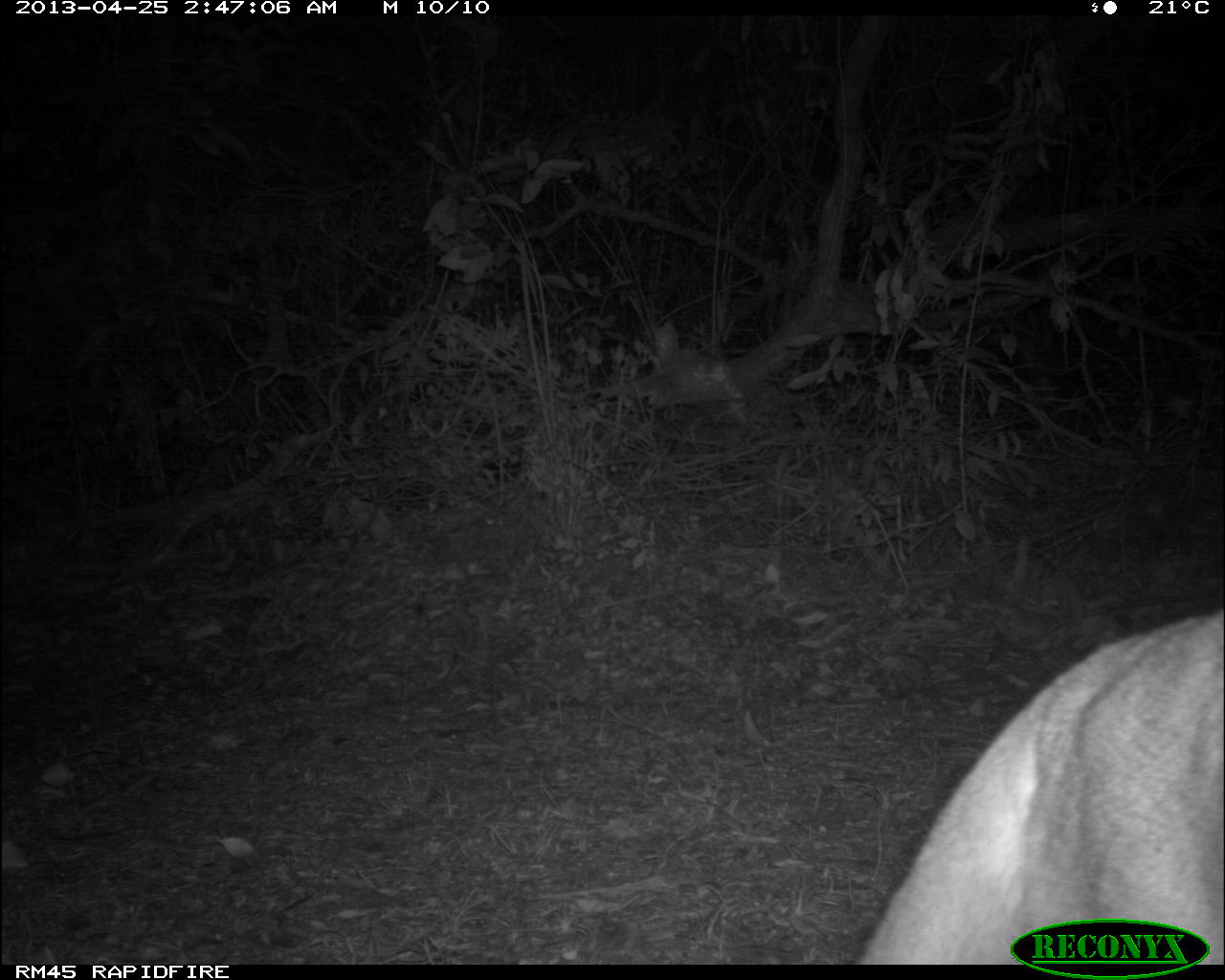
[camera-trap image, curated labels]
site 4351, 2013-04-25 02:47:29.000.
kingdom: Animalia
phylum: Chordata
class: Mammalia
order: Carnivora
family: Felidae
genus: Puma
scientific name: Puma concolor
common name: mountain lion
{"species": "Puma concolor (mountain lion)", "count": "2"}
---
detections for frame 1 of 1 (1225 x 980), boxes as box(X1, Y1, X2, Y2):
puma concolor: box(858, 609, 1222, 964)